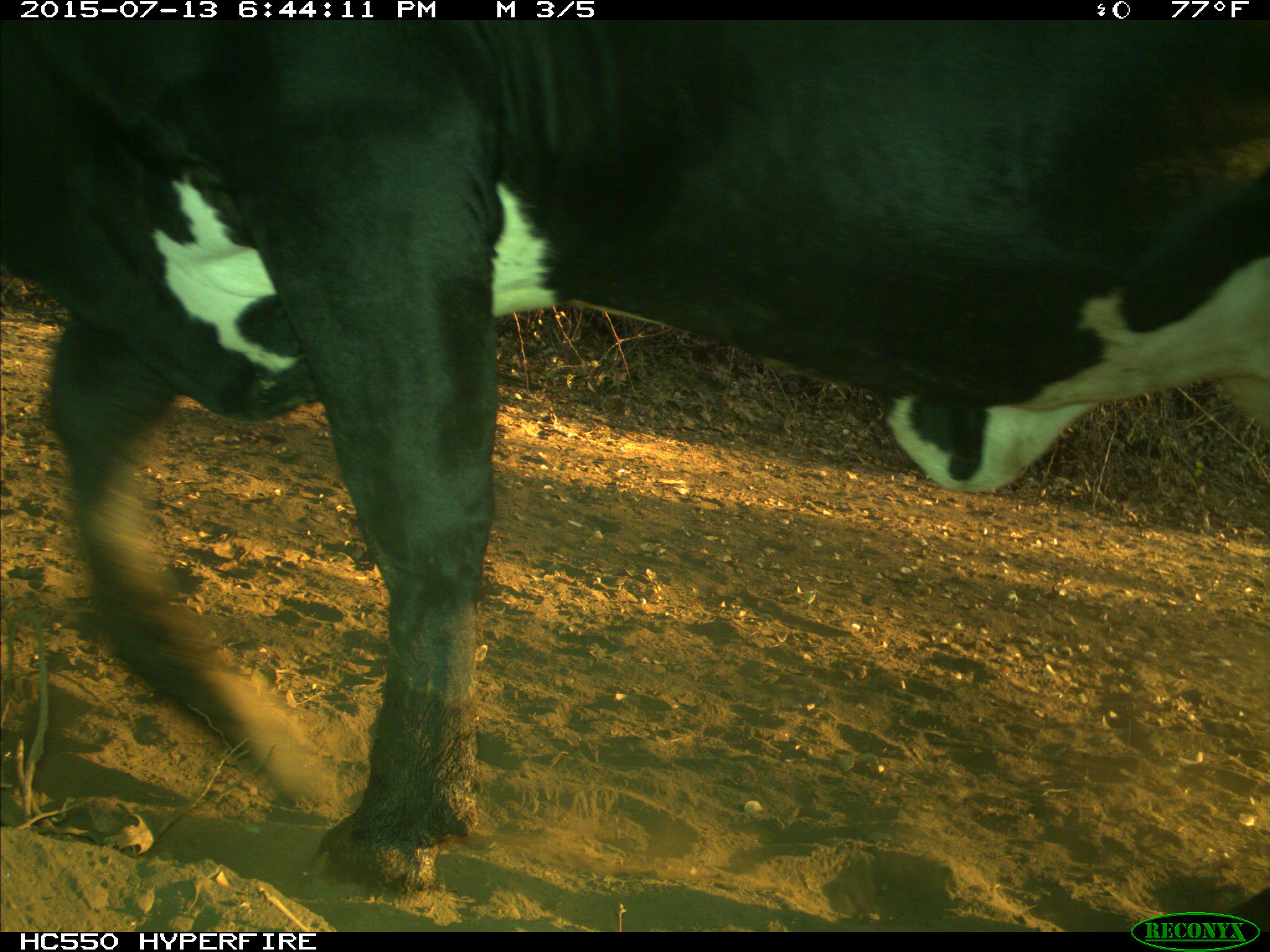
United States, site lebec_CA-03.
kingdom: Animalia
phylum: Chordata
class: Mammalia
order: Artiodactyla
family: Bovidae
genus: Bos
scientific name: Bos taurus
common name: domestic cow